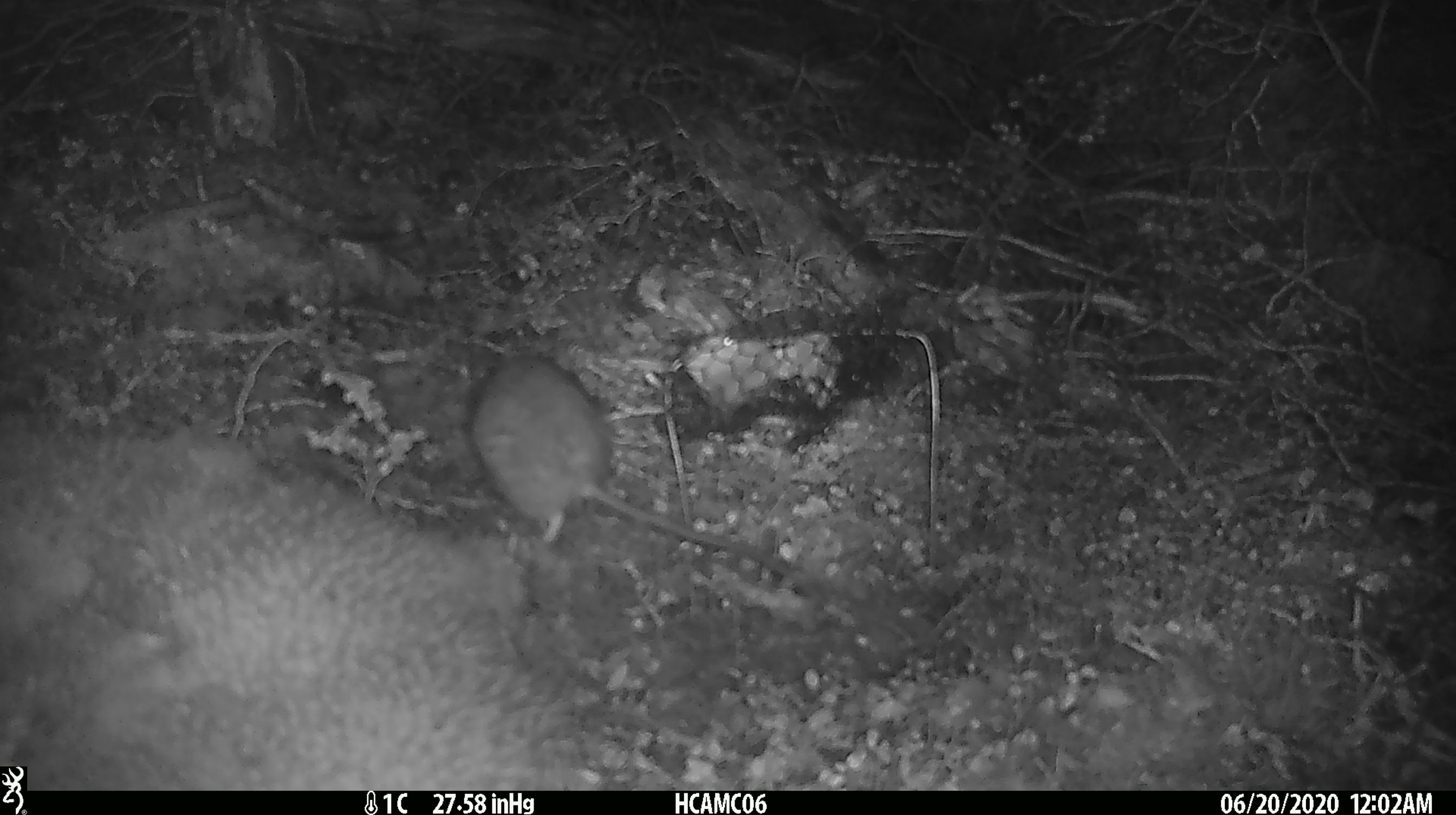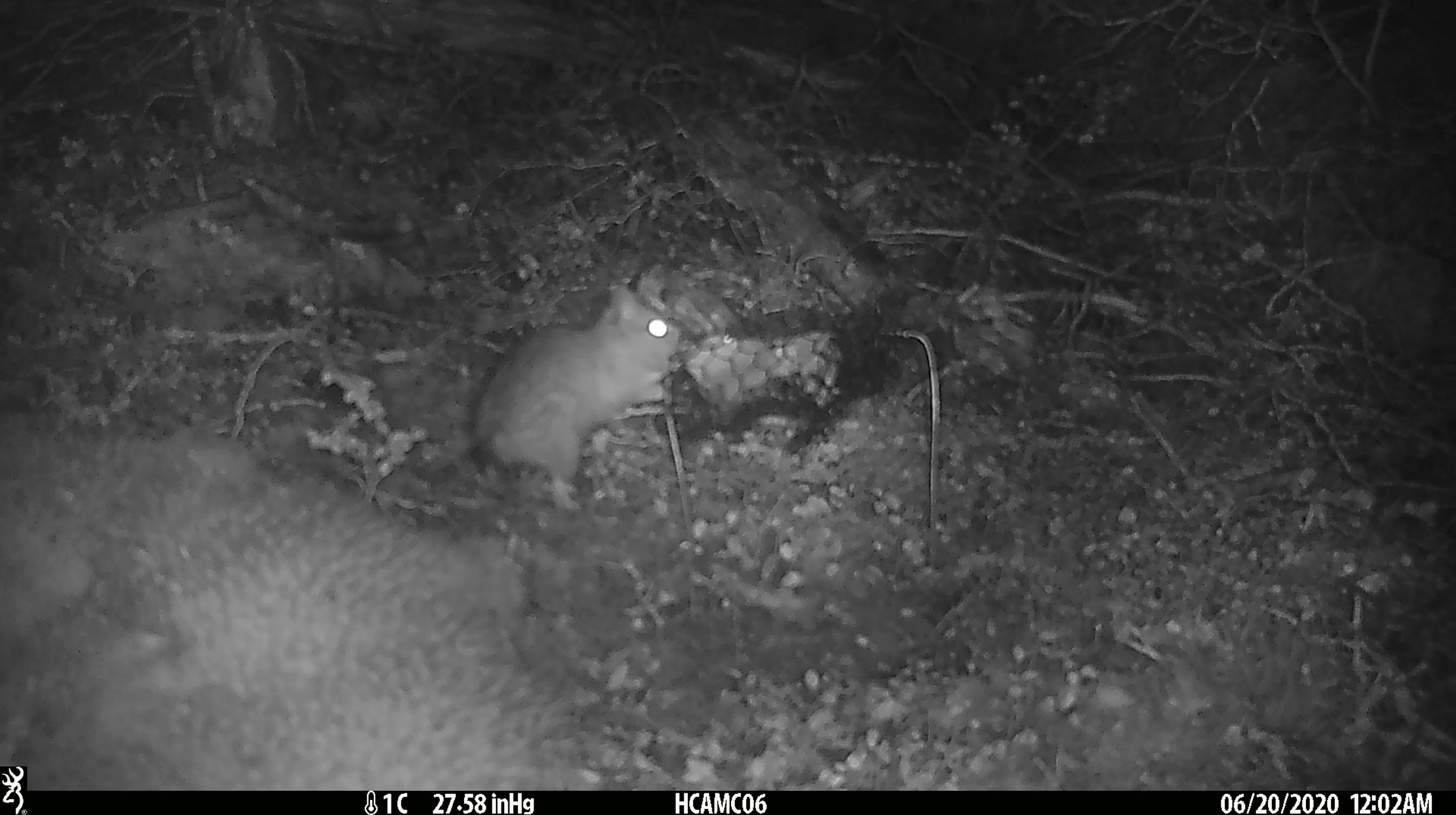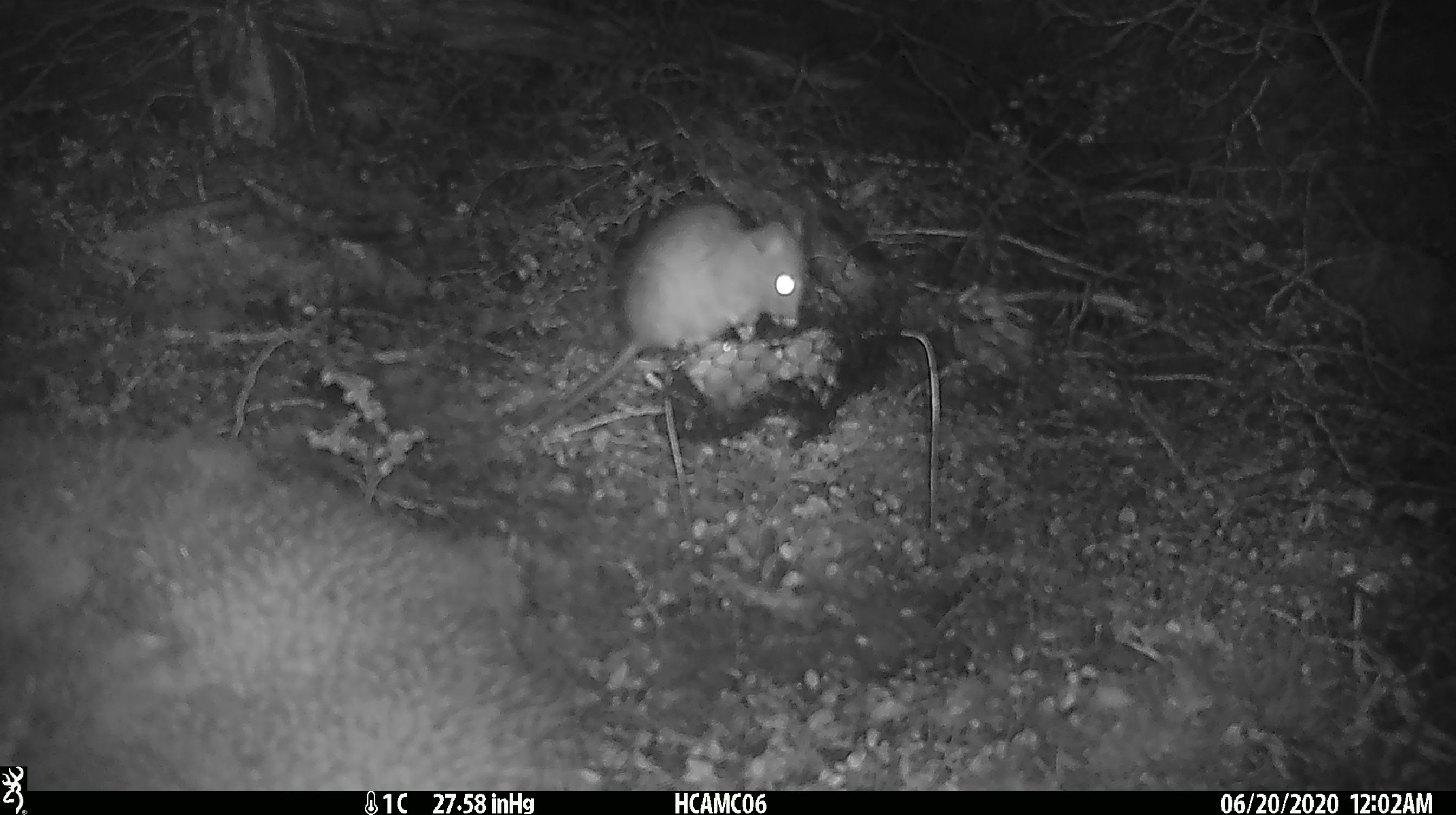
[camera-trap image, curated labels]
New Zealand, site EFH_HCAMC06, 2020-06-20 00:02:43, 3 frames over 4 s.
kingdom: Animalia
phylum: Chordata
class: Mammalia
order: Rodentia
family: Muridae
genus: Rattus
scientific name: Rattus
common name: rat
Rat (Rattus).